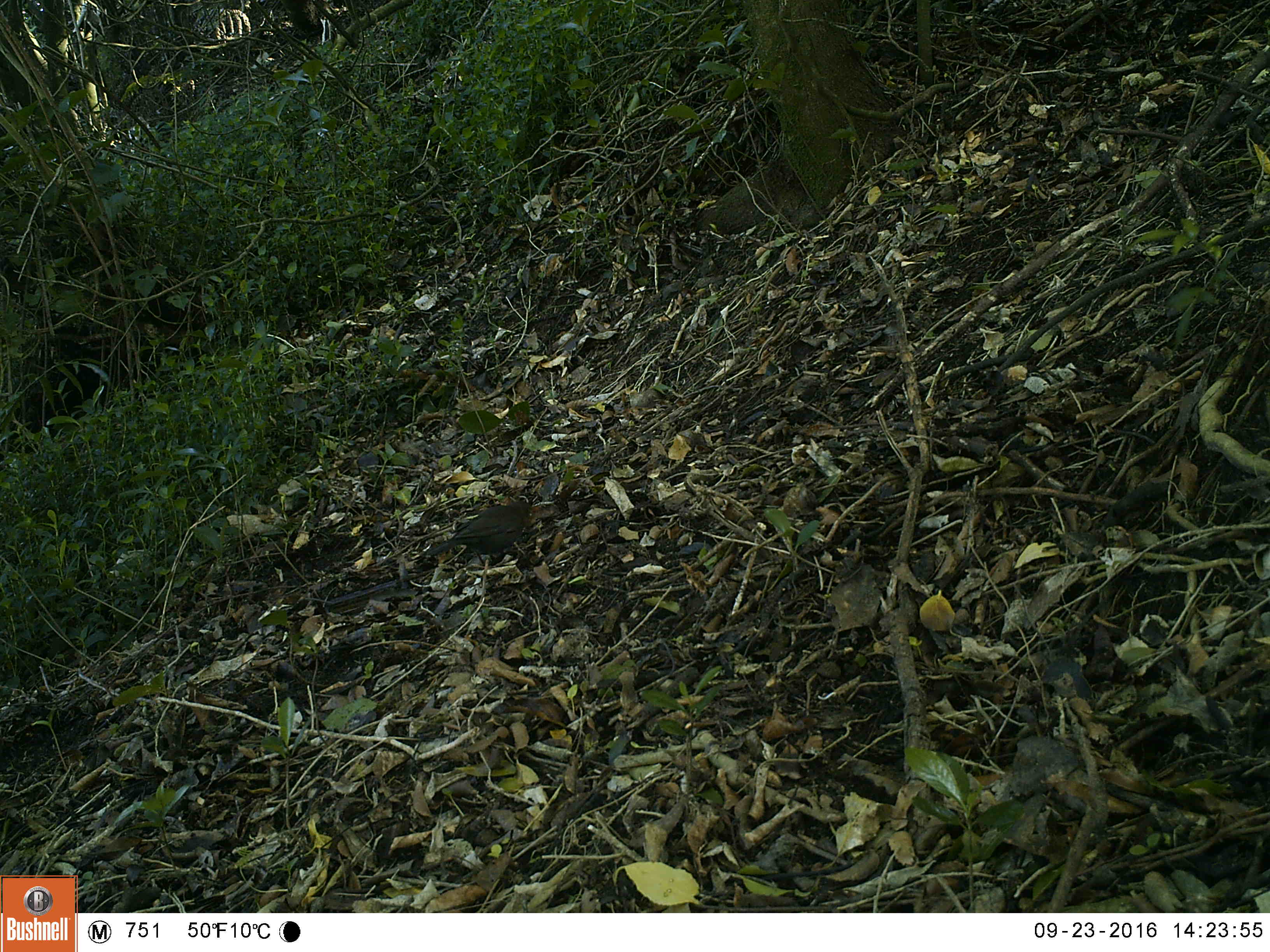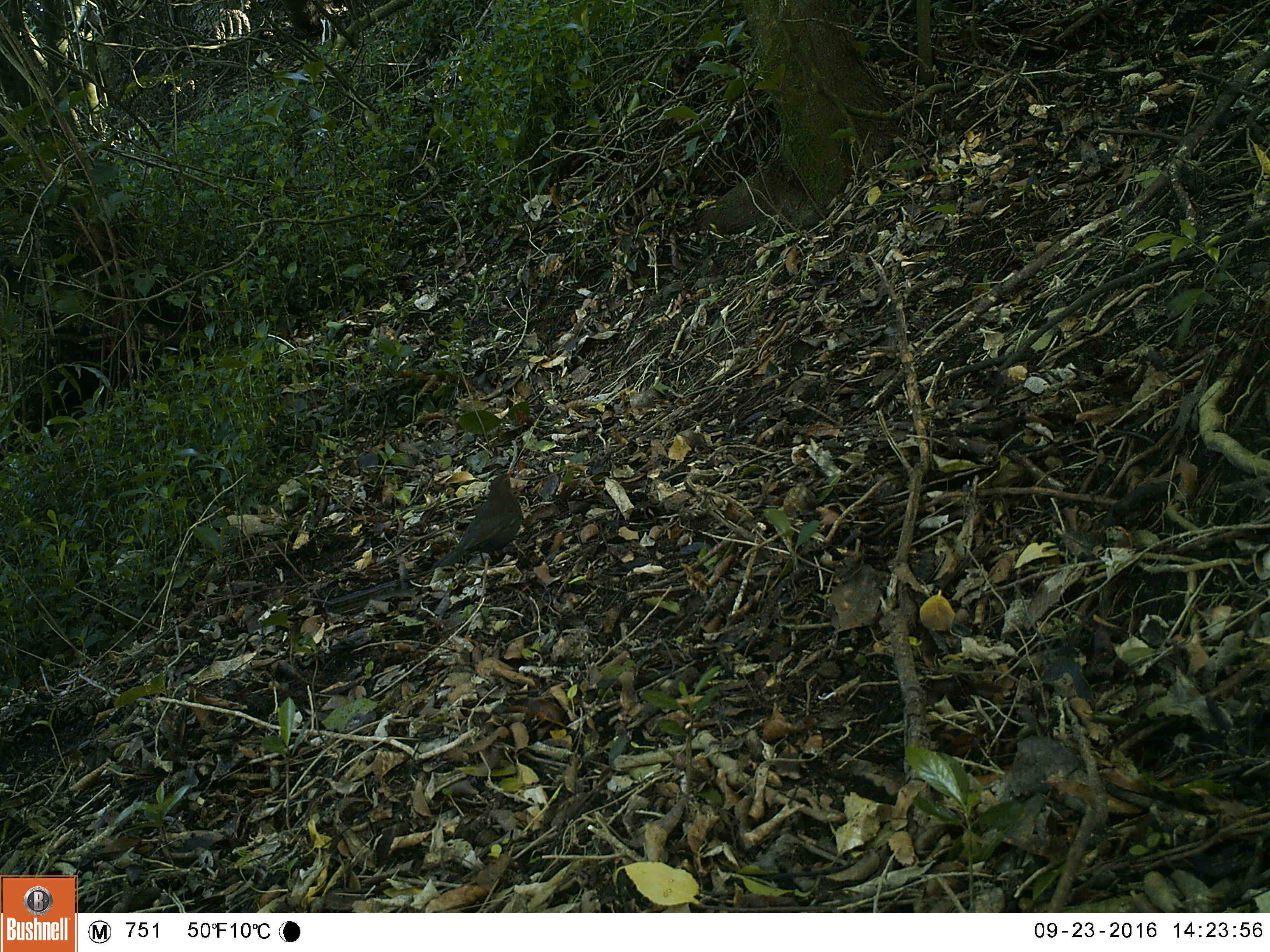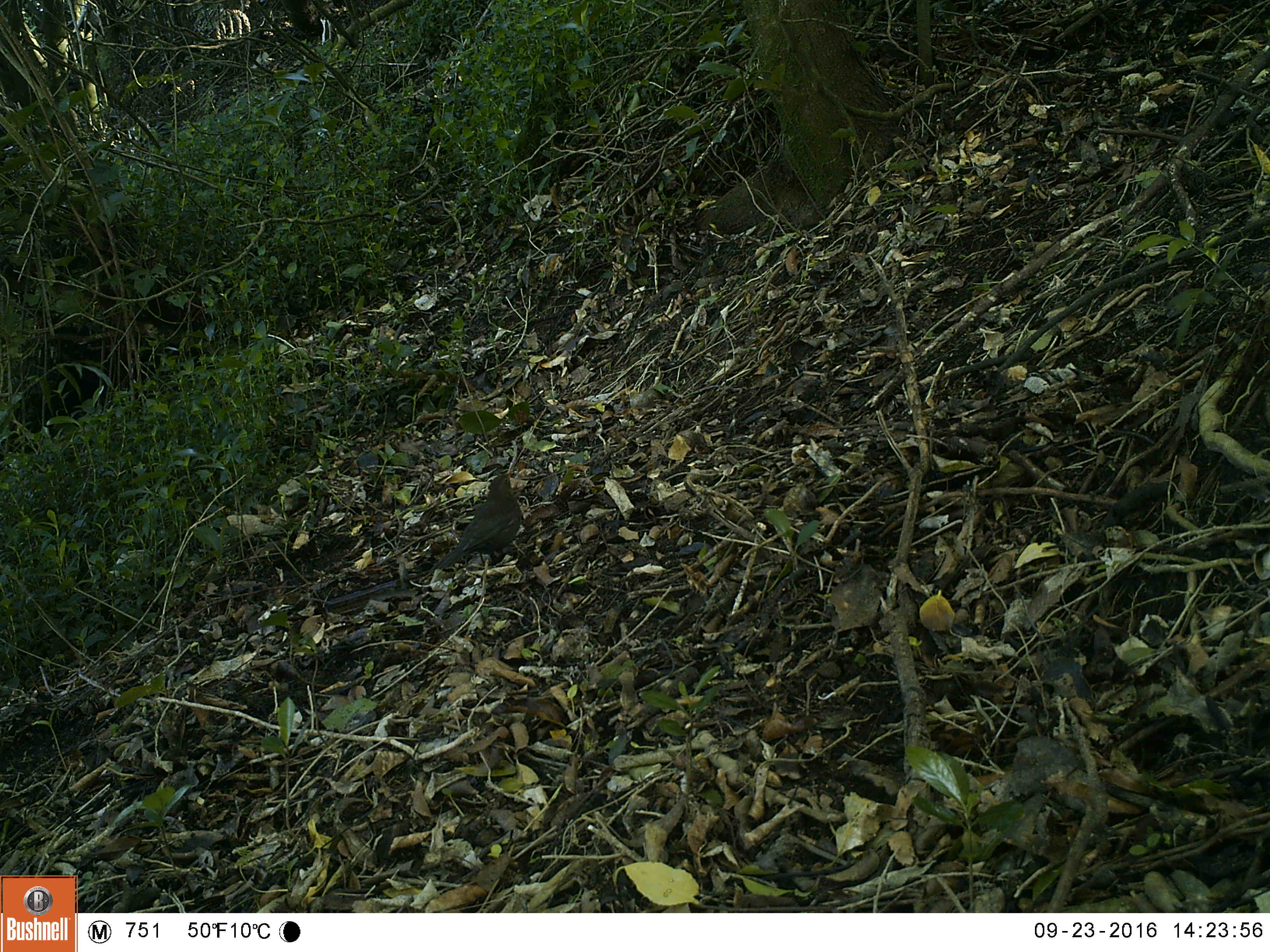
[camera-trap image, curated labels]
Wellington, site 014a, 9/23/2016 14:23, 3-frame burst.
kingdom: Animalia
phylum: Chordata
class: Aves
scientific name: Aves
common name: bird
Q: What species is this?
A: Bird (Aves).